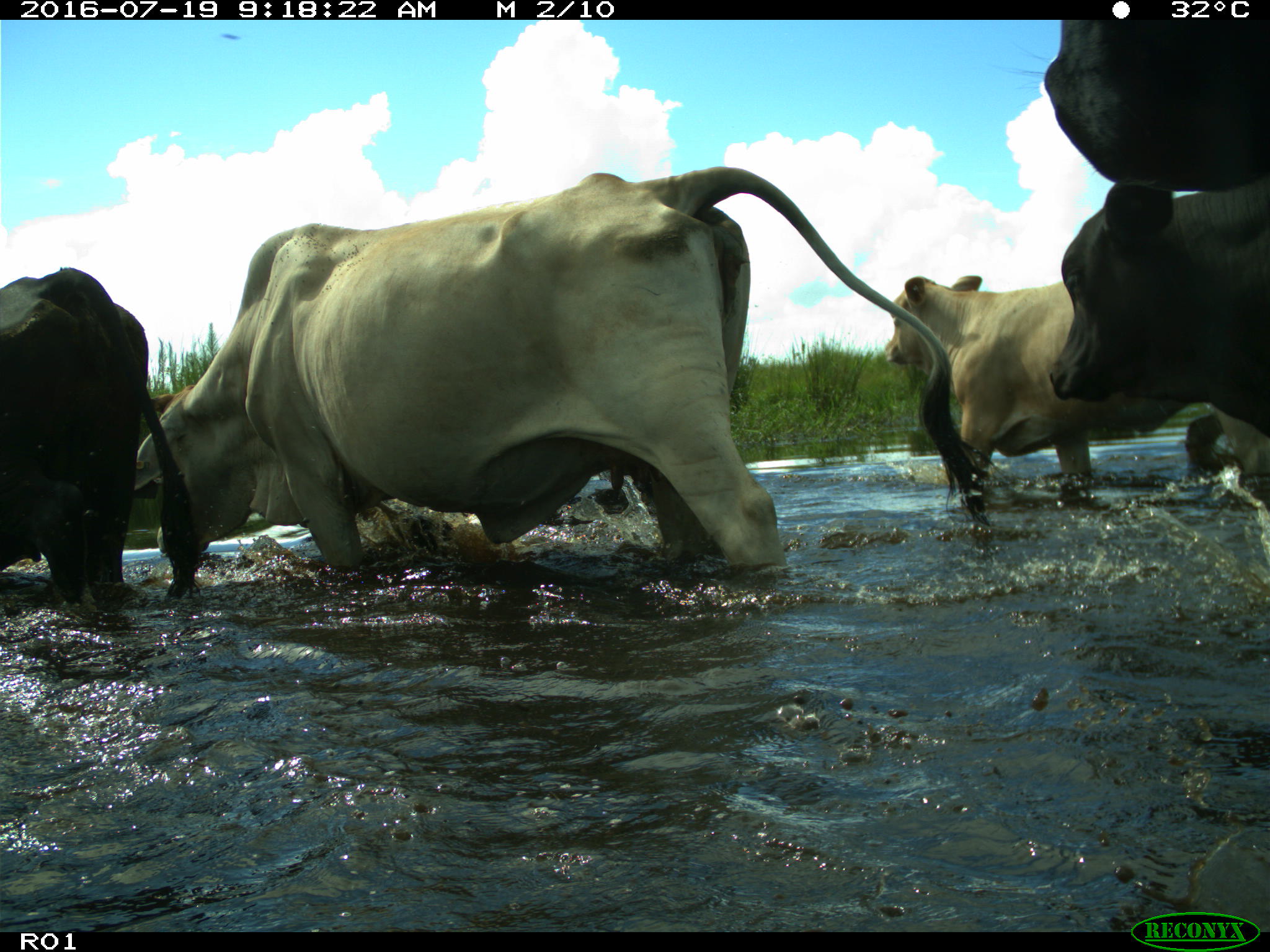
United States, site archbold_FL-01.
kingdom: Animalia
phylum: Chordata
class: Mammalia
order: Artiodactyla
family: Bovidae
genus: Bos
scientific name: Bos taurus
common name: domestic cow